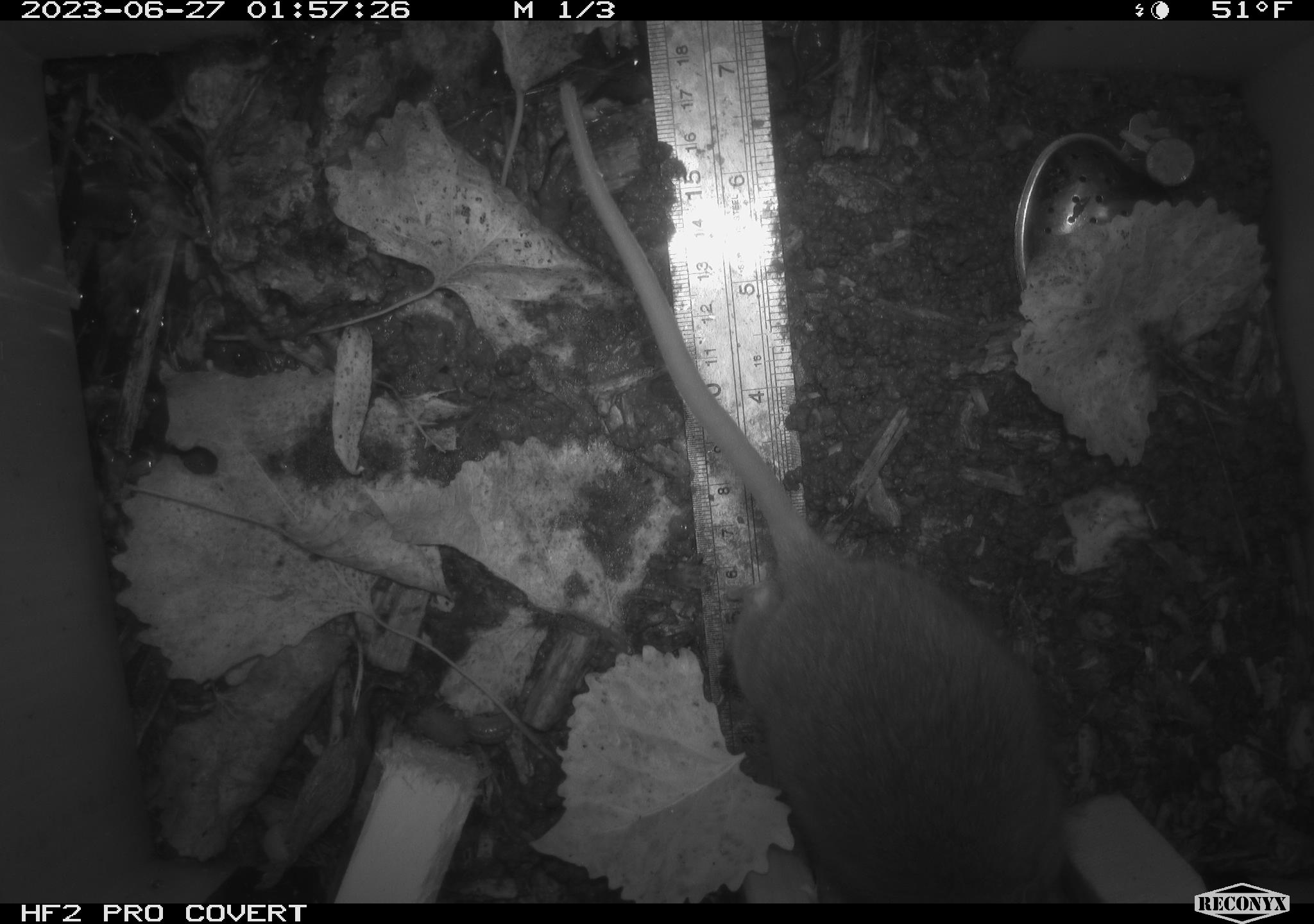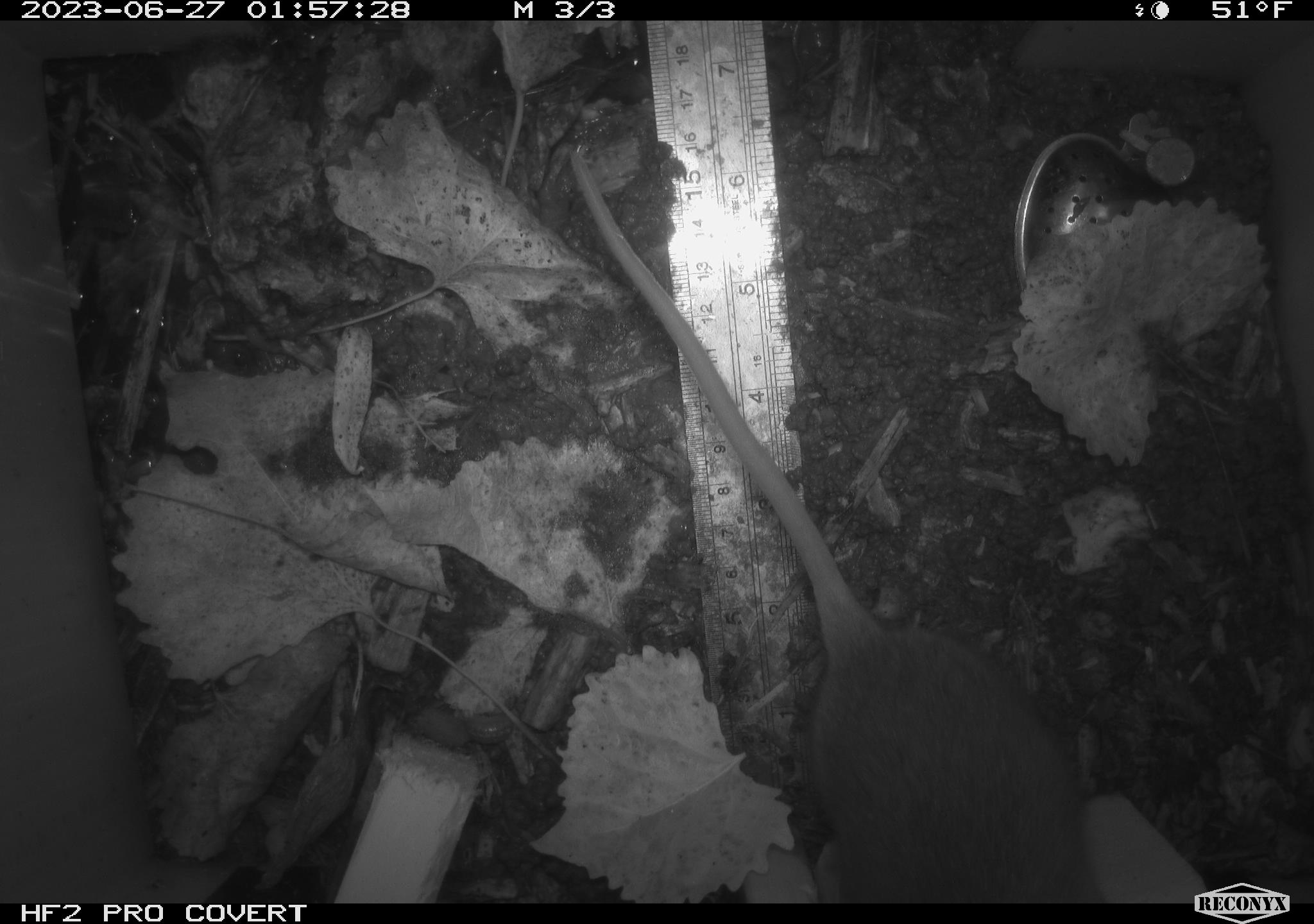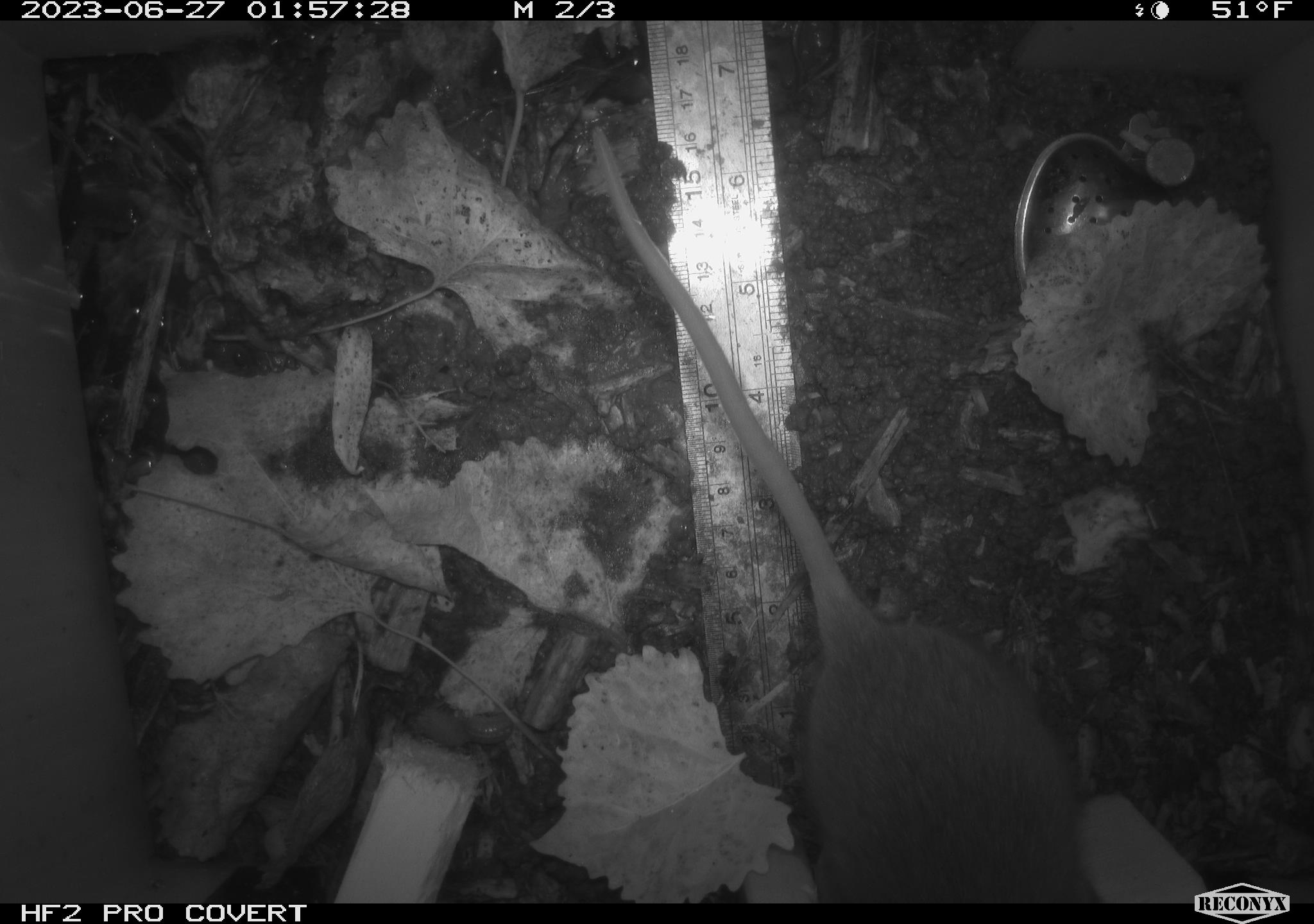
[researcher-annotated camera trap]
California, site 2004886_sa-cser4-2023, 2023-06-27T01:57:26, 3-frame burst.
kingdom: Animalia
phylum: Chordata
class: Mammalia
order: Rodentia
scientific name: Rodentia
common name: woodrat or rat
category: woodrat or rat species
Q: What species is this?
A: Woodrat or rat species (woodrat or rat) (Rodentia).